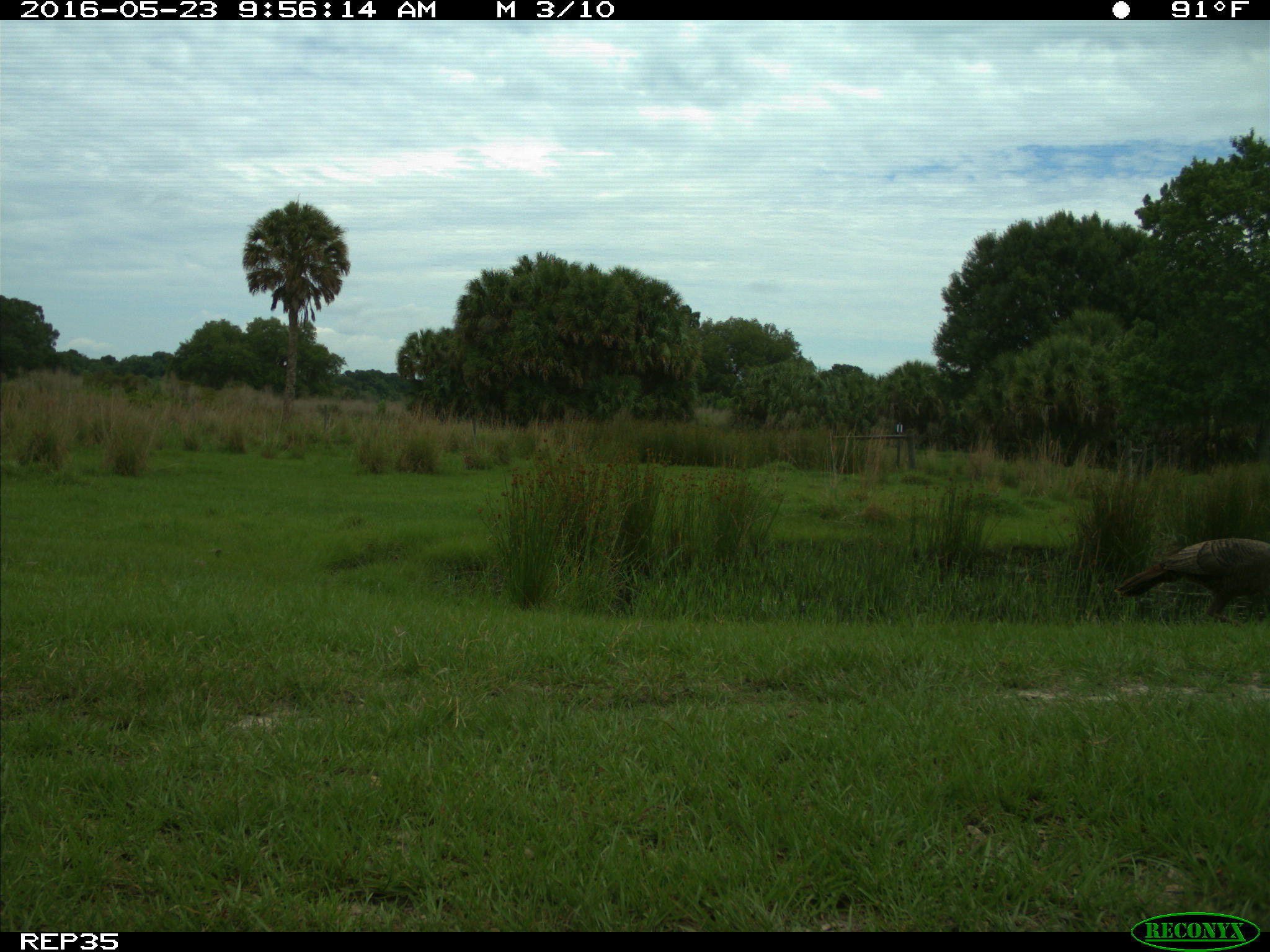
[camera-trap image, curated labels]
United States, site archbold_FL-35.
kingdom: Animalia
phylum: Chordata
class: Aves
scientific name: Aves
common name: birds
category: unidentified bird